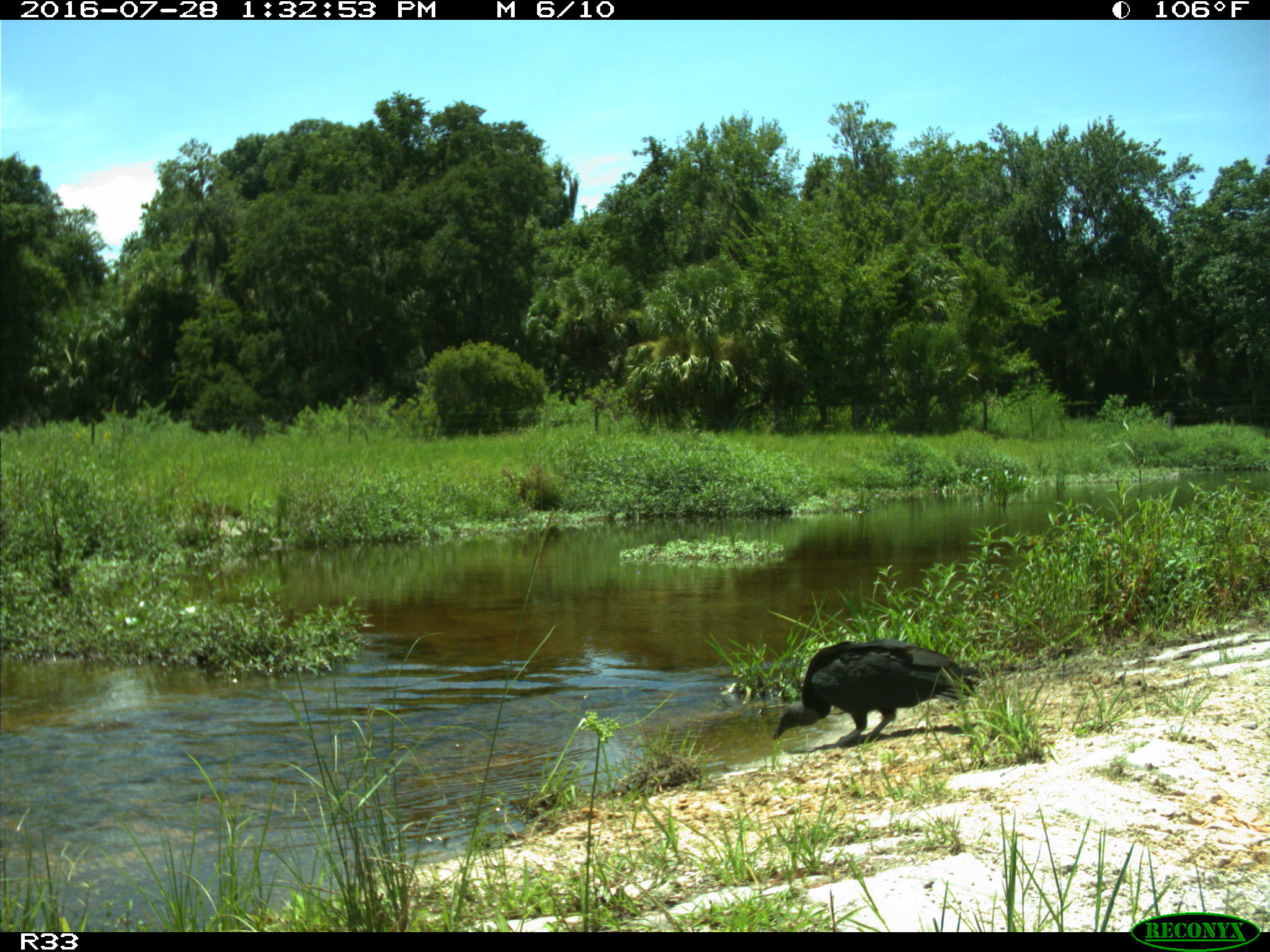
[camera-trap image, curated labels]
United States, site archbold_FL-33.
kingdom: Animalia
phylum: Chordata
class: Aves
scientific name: Aves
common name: birds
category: unidentified bird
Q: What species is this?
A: Unidentified bird (birds) (Aves).